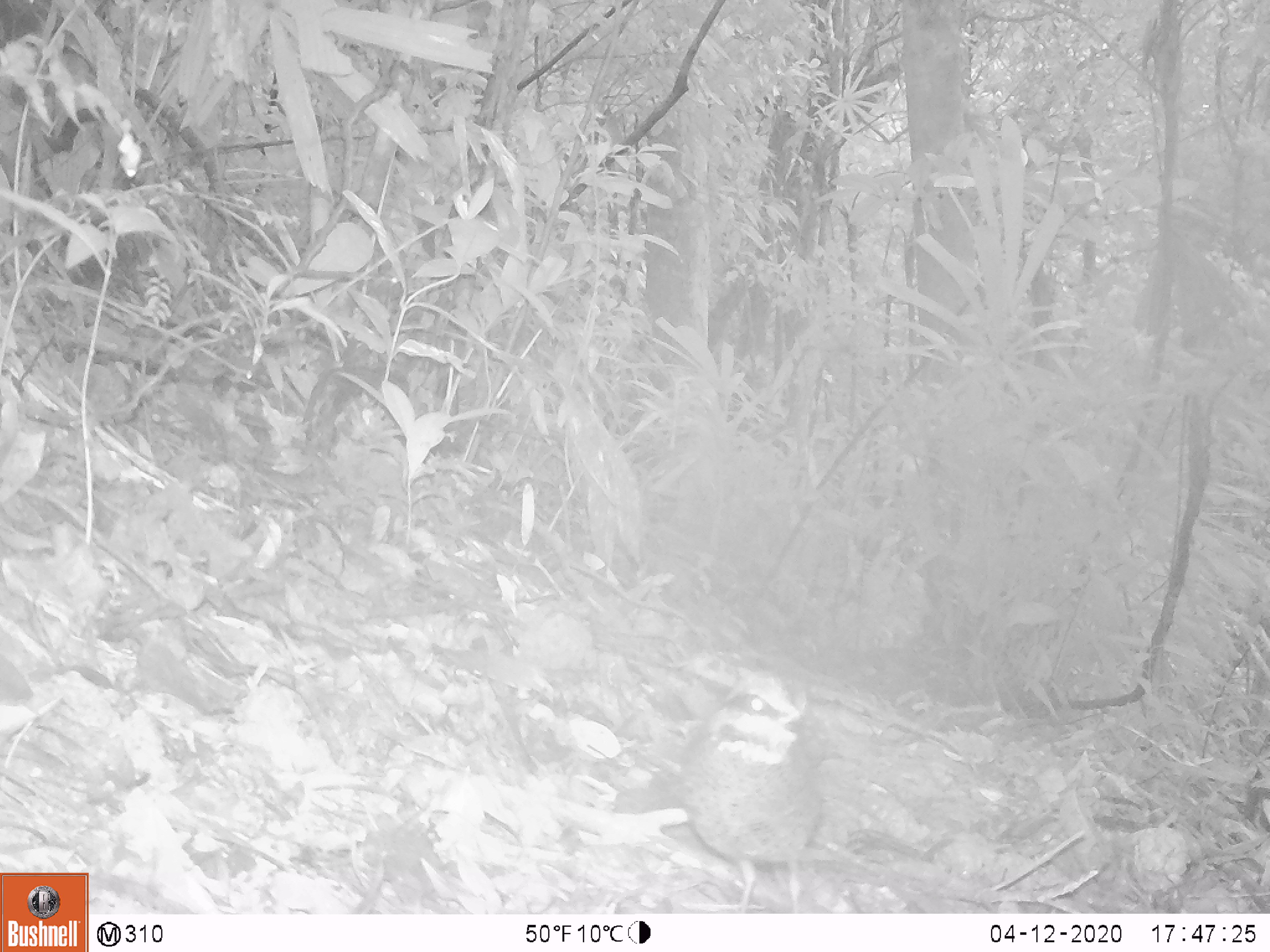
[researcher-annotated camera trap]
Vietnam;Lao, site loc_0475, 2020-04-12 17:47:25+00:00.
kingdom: Animalia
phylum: Chordata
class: Aves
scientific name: Aves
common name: bird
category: unidentified bird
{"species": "unidentified bird (bird) (Aves)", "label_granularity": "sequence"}